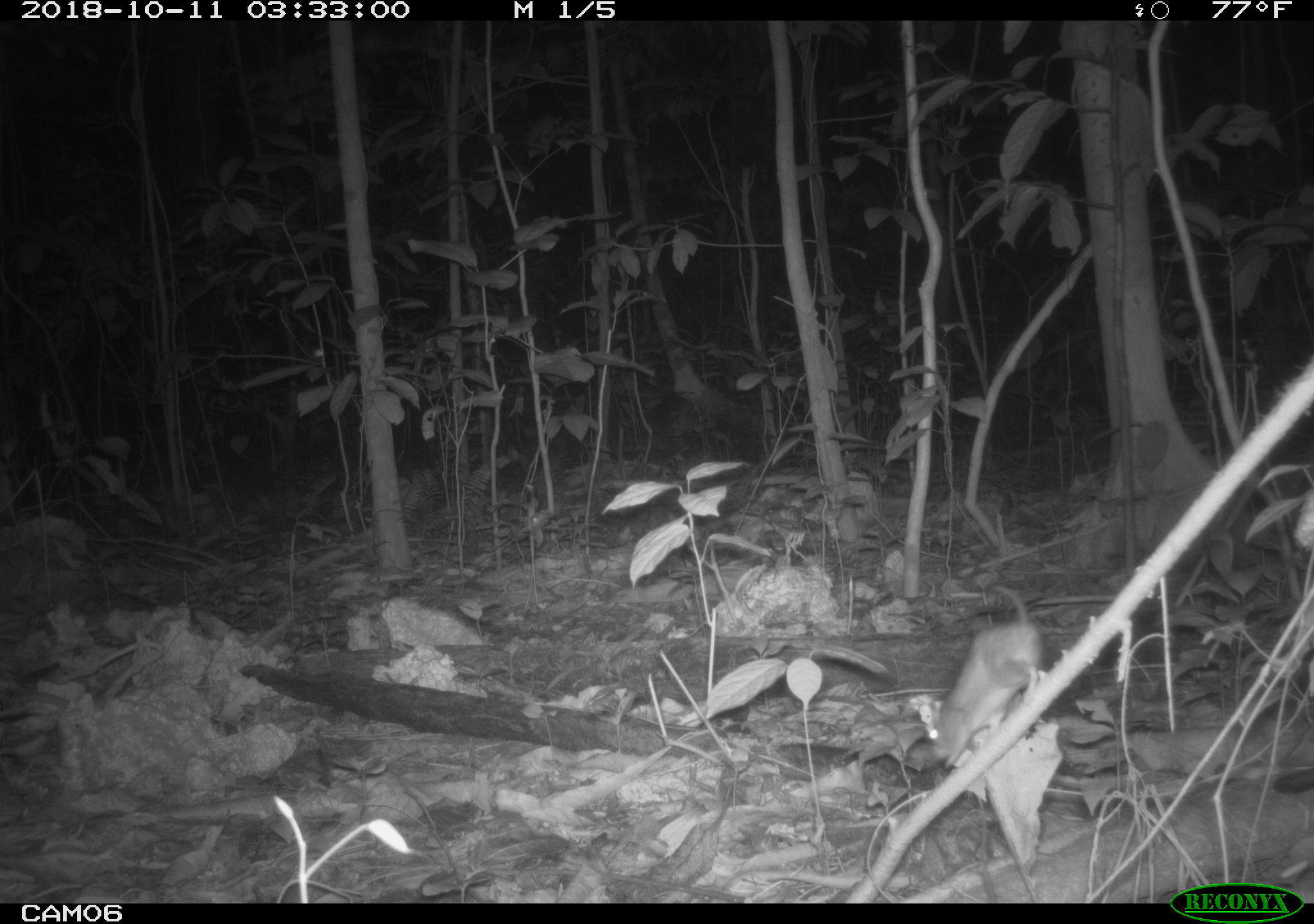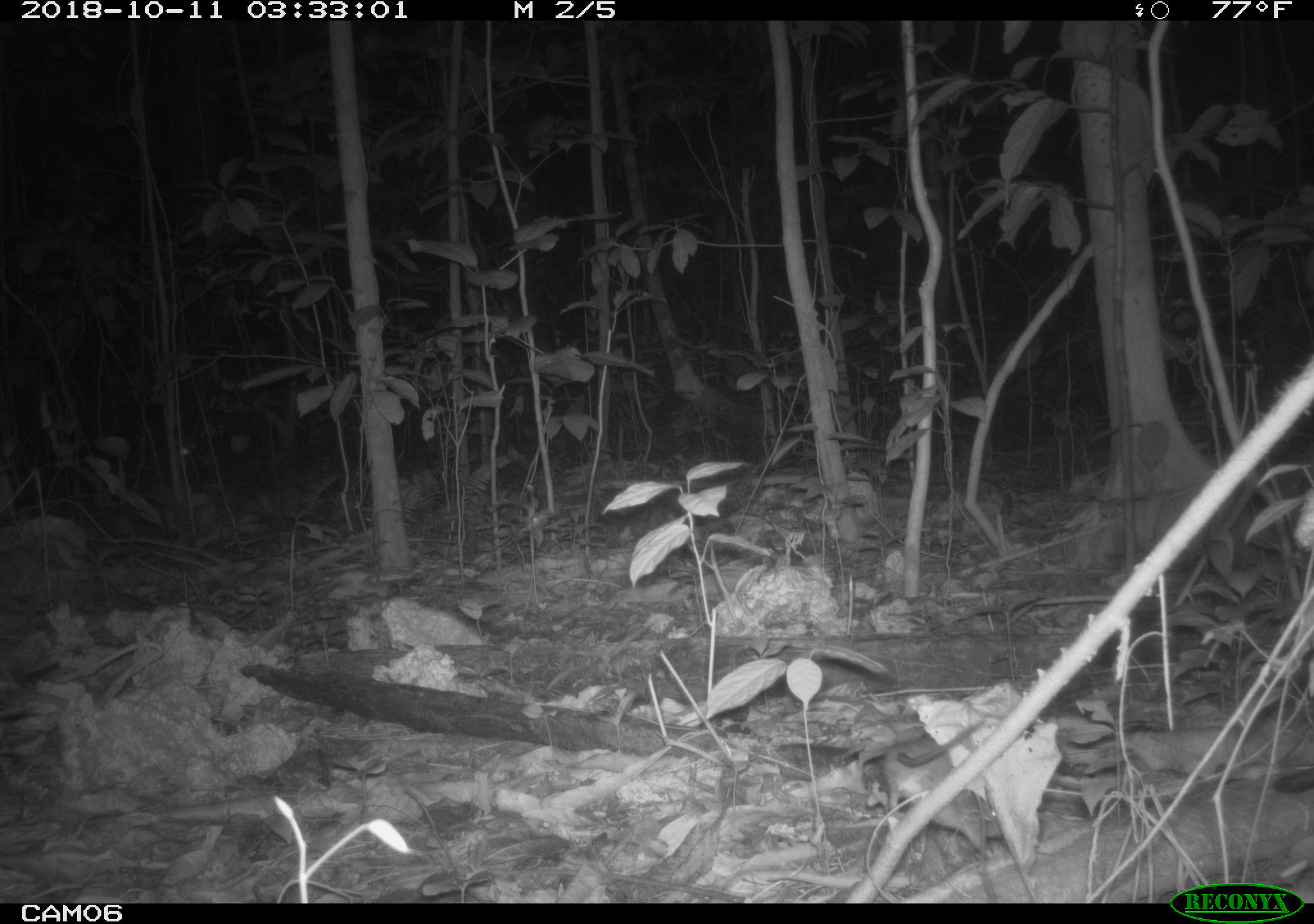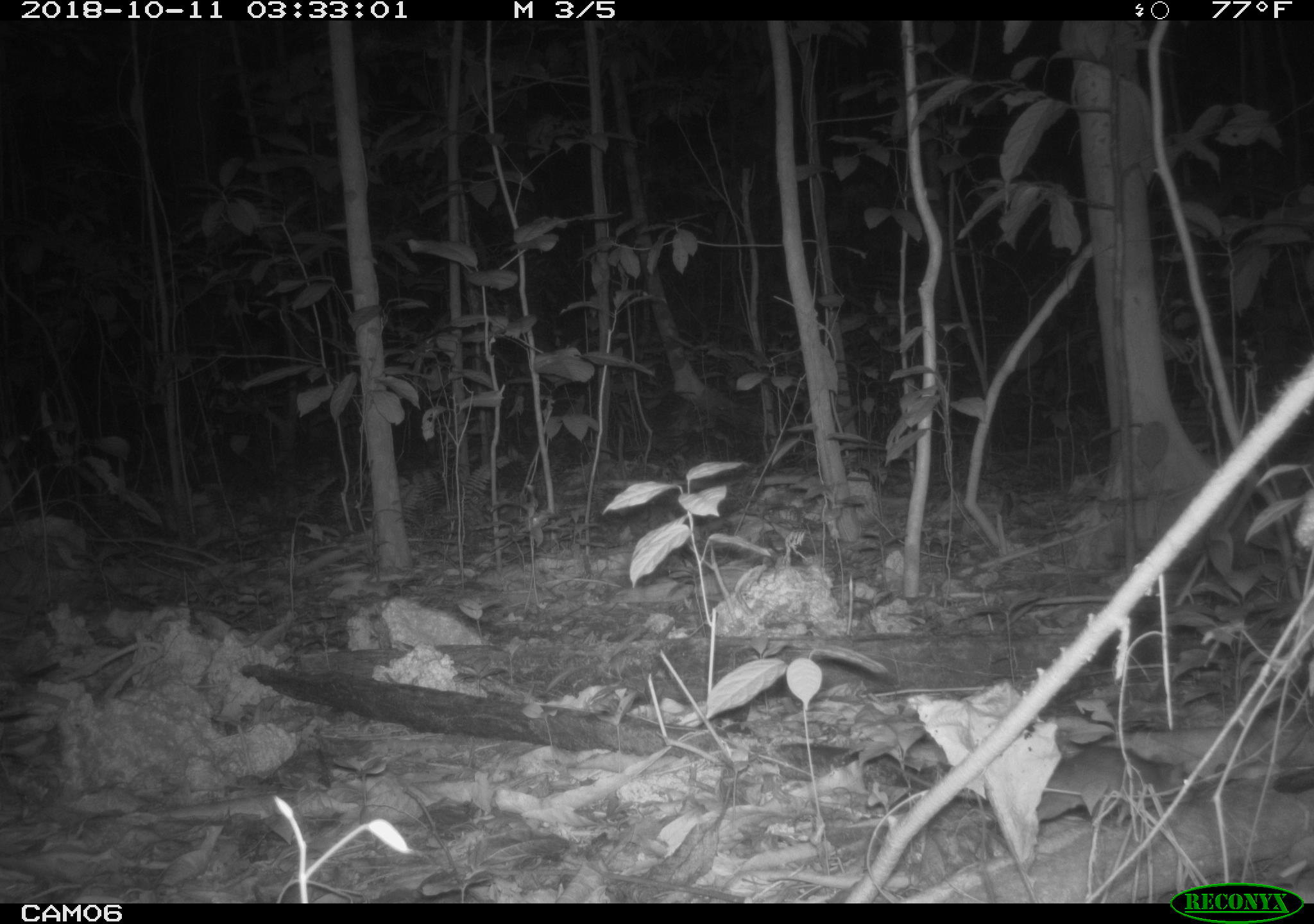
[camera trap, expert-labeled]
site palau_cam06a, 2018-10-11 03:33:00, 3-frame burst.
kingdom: Animalia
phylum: Chordata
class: Mammalia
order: Rodentia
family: Muridae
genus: Rattus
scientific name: Rattus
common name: rat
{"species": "rat (Rattus)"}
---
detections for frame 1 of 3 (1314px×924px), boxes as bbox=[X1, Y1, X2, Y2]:
rat: bbox=[925, 588, 1045, 769]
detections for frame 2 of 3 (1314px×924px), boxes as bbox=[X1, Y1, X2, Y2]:
rat: bbox=[873, 716, 979, 816]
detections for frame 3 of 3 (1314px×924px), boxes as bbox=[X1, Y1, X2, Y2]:
rat: bbox=[1034, 742, 1197, 850]